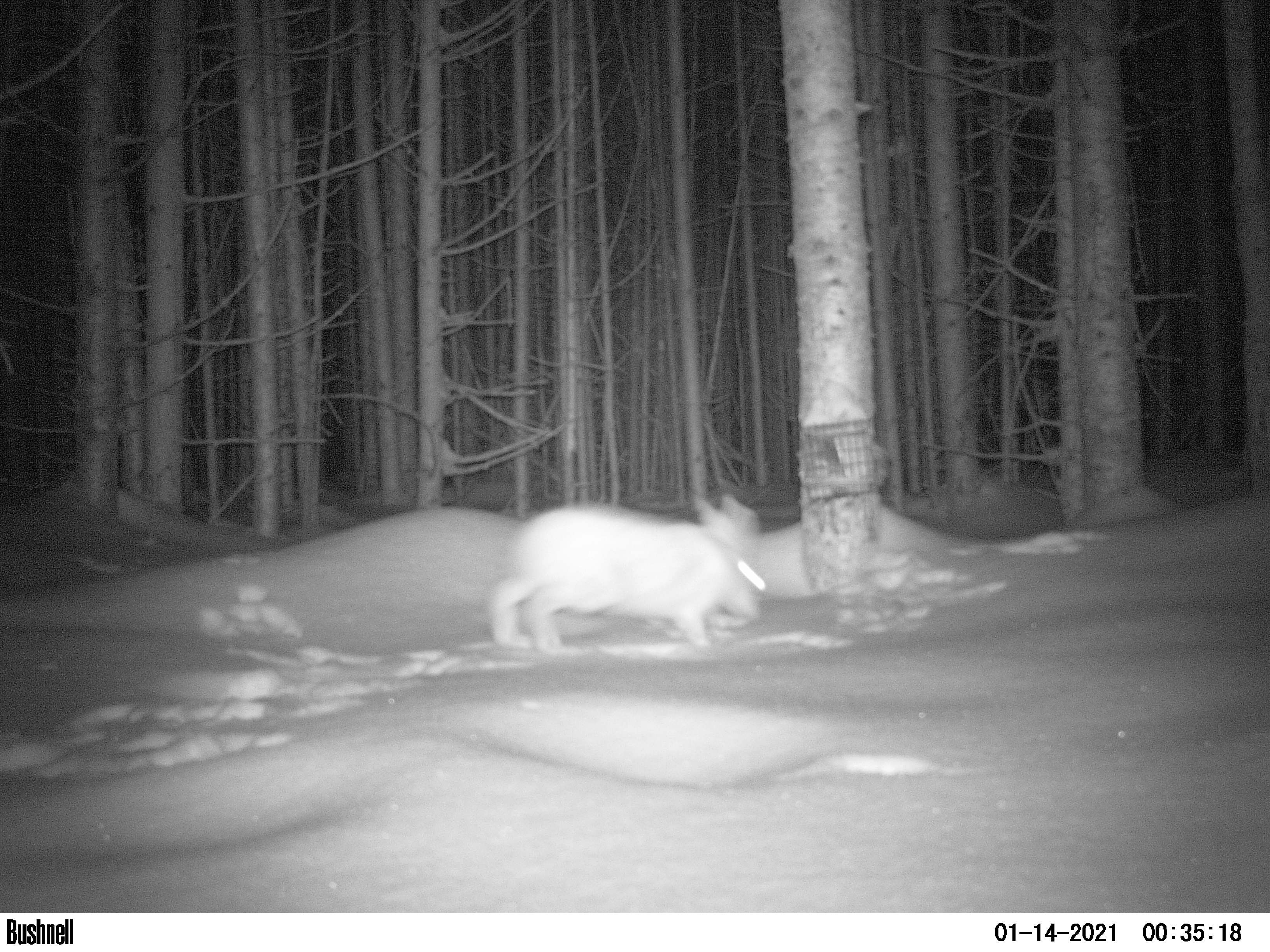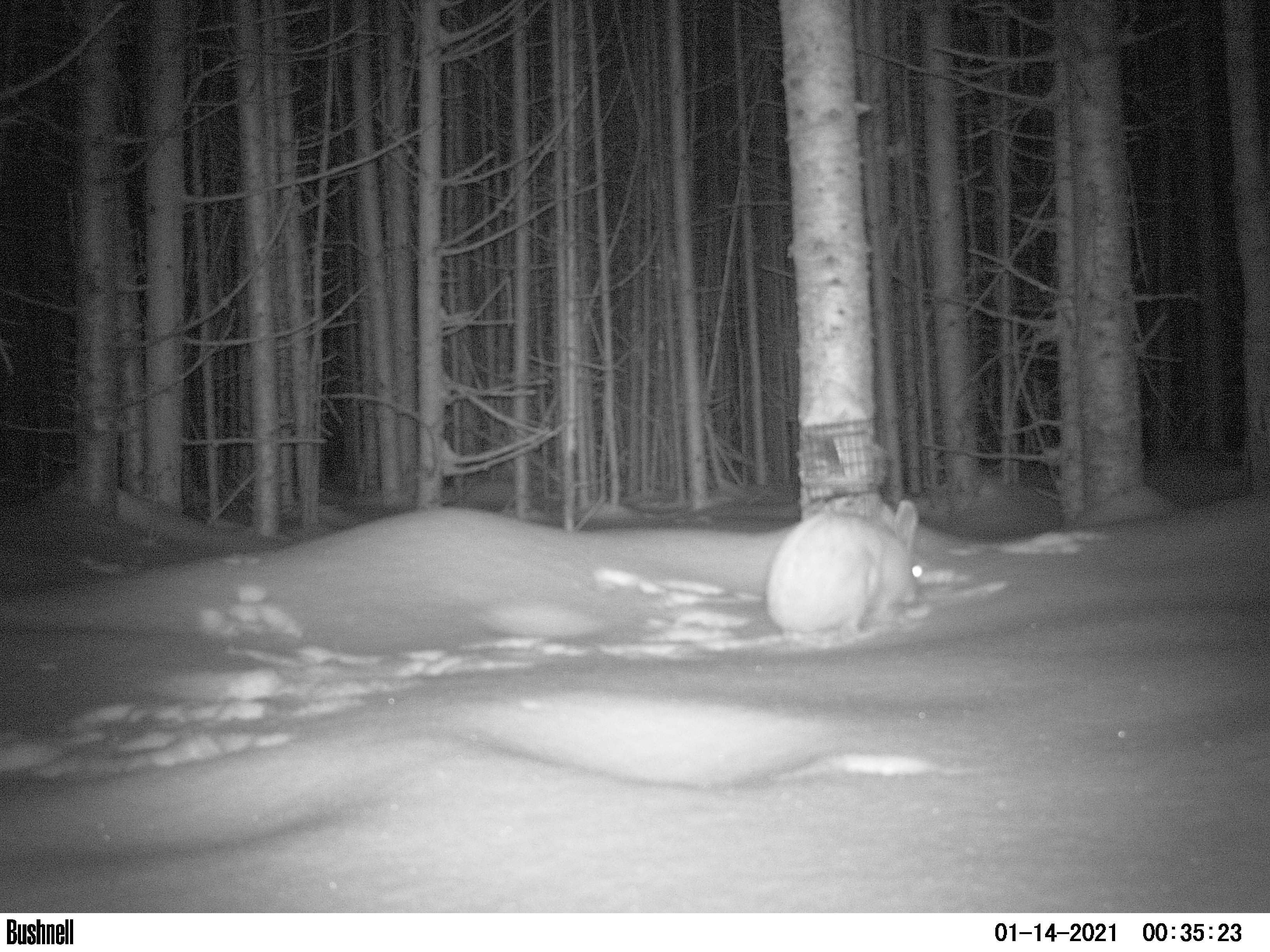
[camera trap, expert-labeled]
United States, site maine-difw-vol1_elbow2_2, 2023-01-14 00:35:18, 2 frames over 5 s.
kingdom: Animalia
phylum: Chordata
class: Mammalia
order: Lagomorpha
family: Leporidae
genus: Lepus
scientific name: Lepus americanus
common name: snowshoe hare